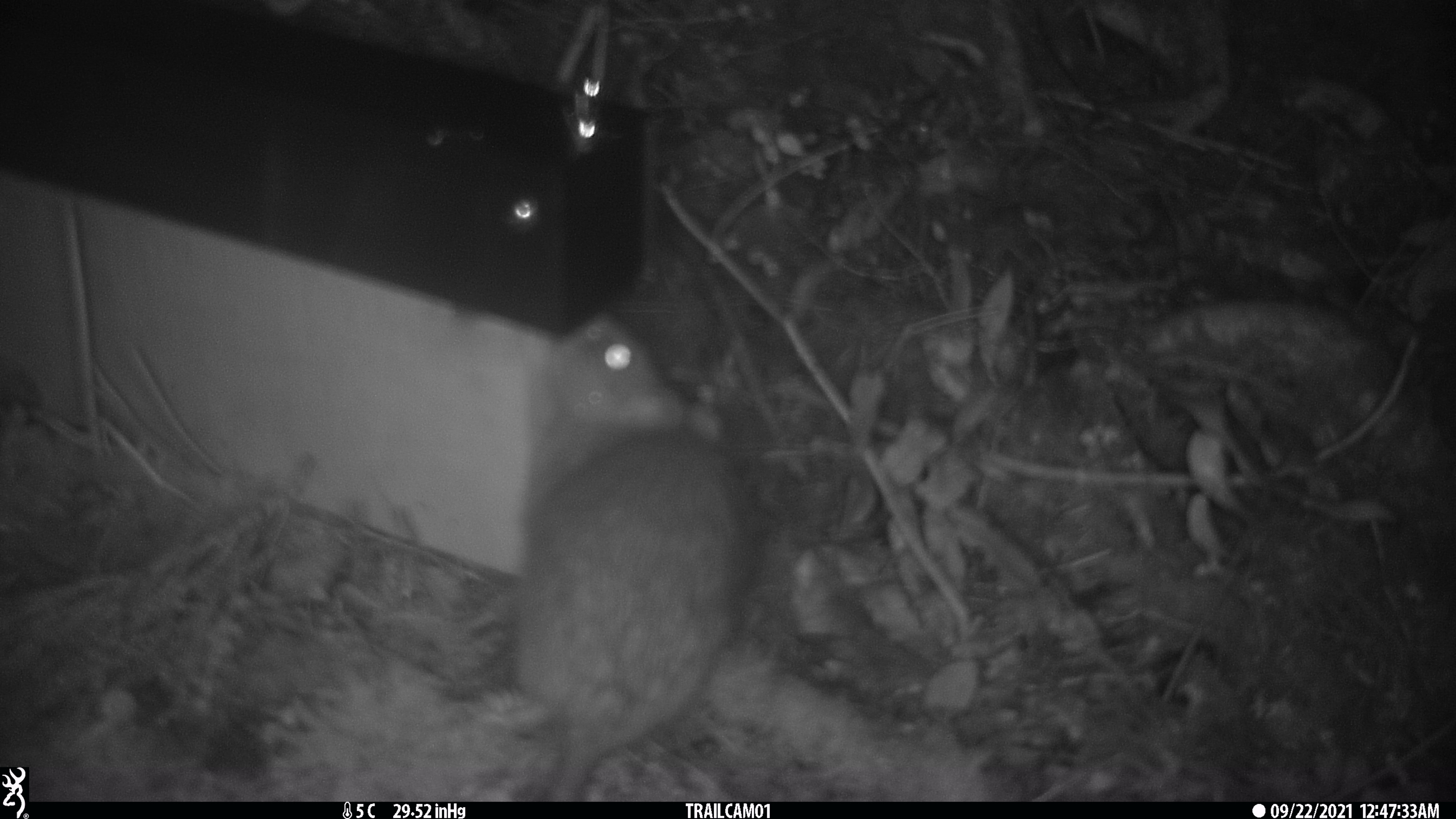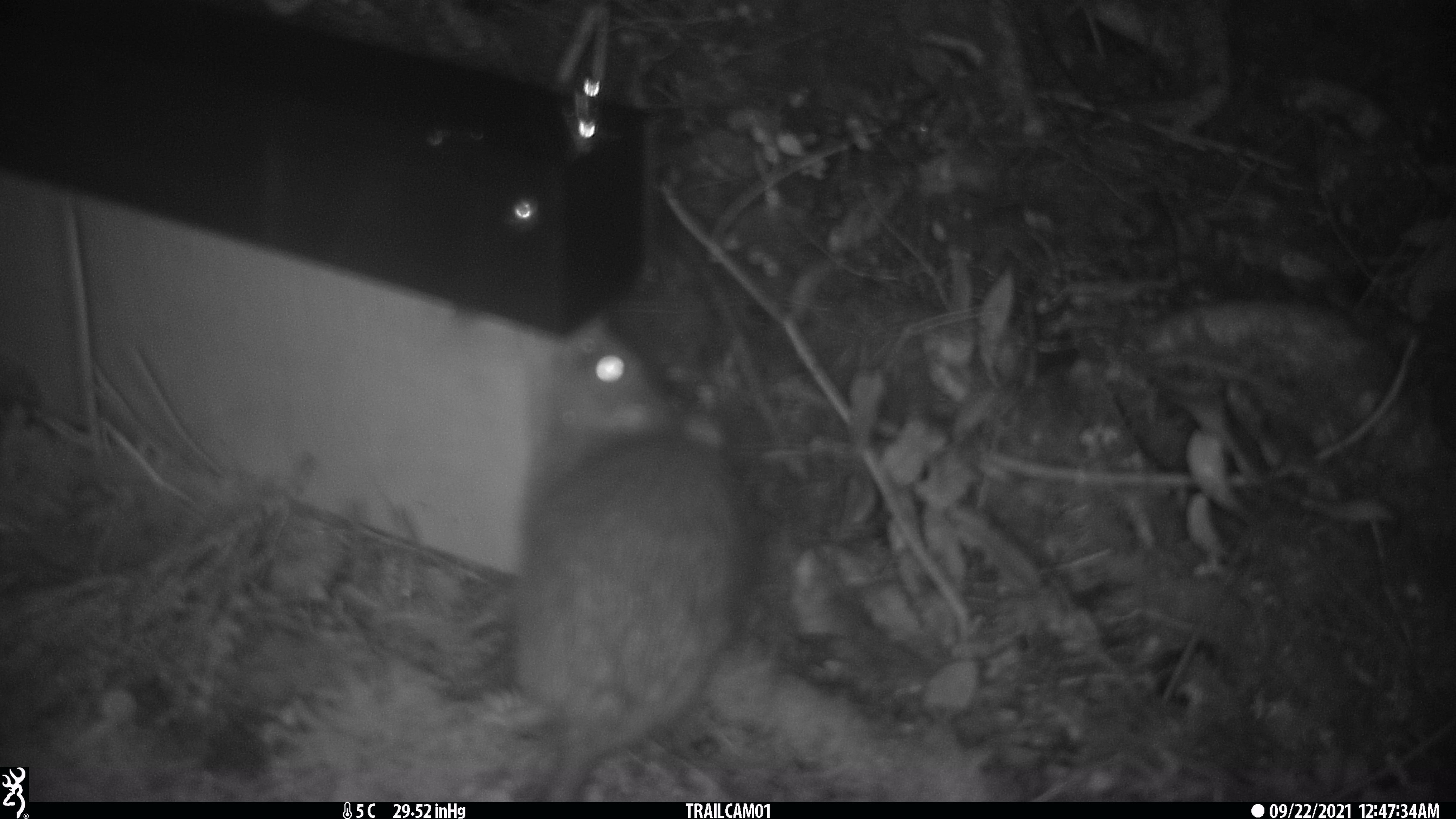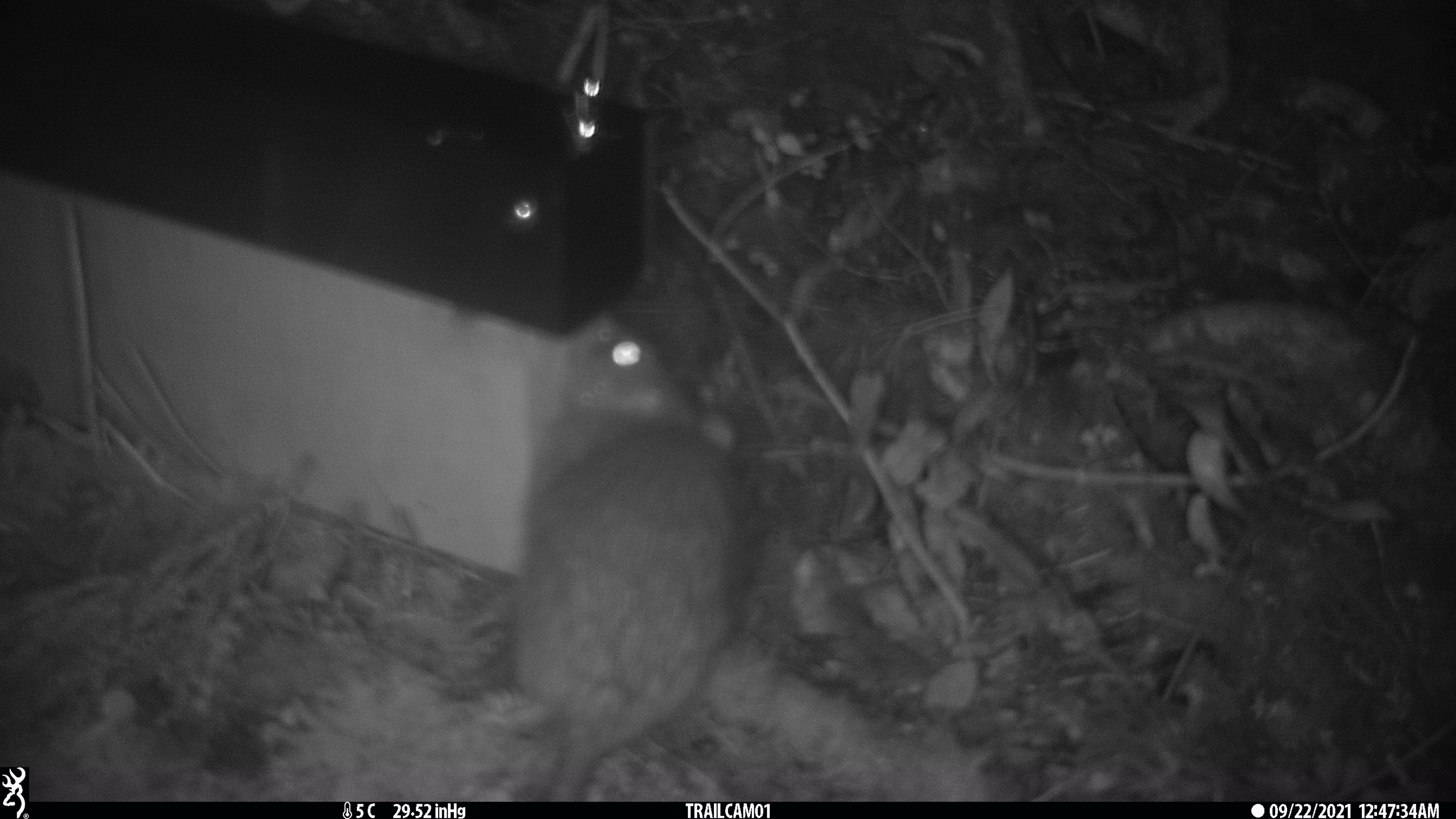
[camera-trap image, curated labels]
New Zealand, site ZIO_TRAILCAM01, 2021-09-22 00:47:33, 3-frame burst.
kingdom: Animalia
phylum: Chordata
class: Mammalia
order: Rodentia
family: Muridae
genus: Rattus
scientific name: Rattus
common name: rat